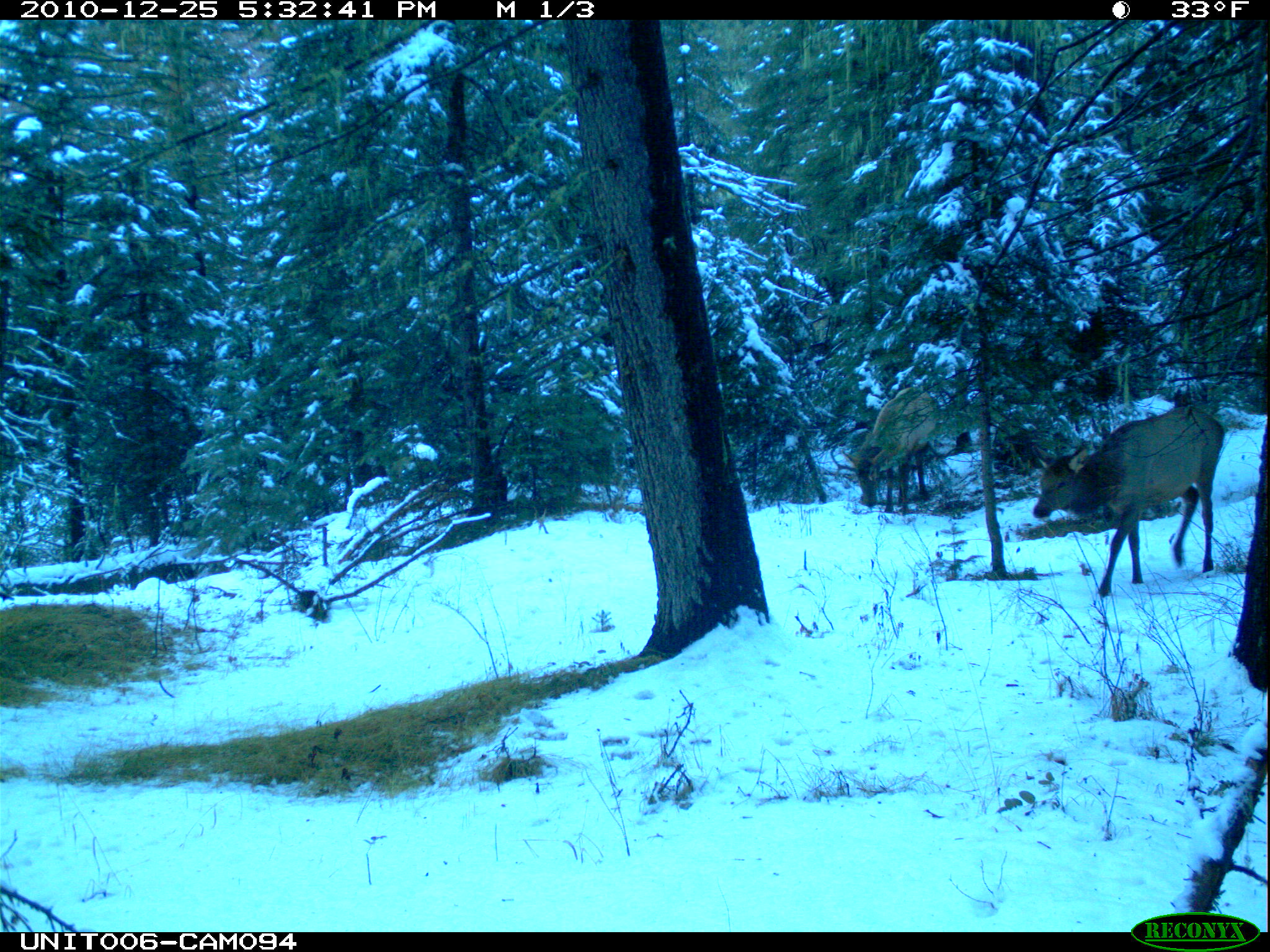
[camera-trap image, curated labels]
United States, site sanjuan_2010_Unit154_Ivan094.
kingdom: Animalia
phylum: Chordata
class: Mammalia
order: Artiodactyla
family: Cervidae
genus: Cervus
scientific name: Cervus elaphus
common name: red deer